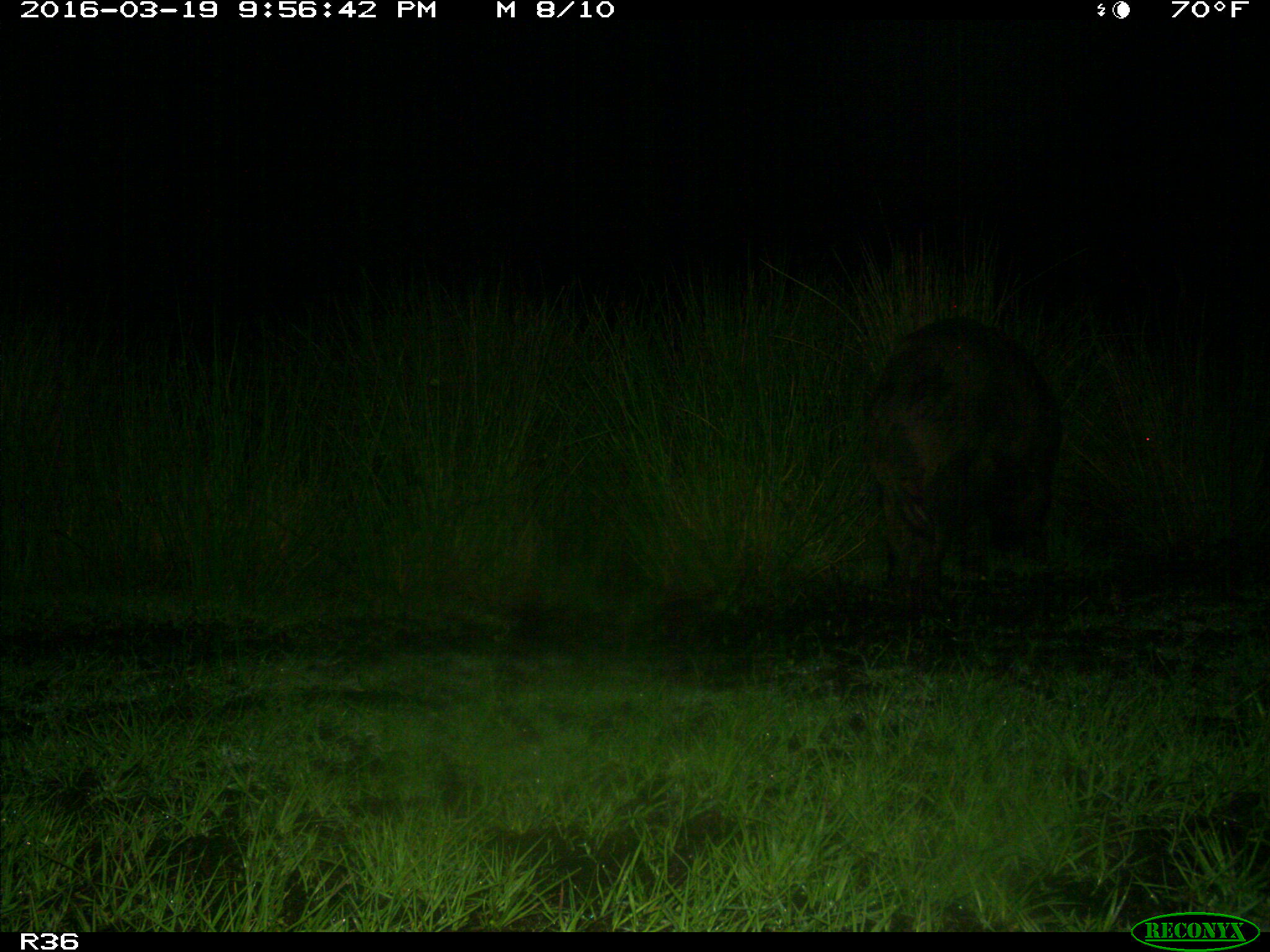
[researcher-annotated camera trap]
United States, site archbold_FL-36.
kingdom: Animalia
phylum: Chordata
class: Mammalia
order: Artiodactyla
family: Suidae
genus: Sus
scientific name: Sus scrofa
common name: wild boar